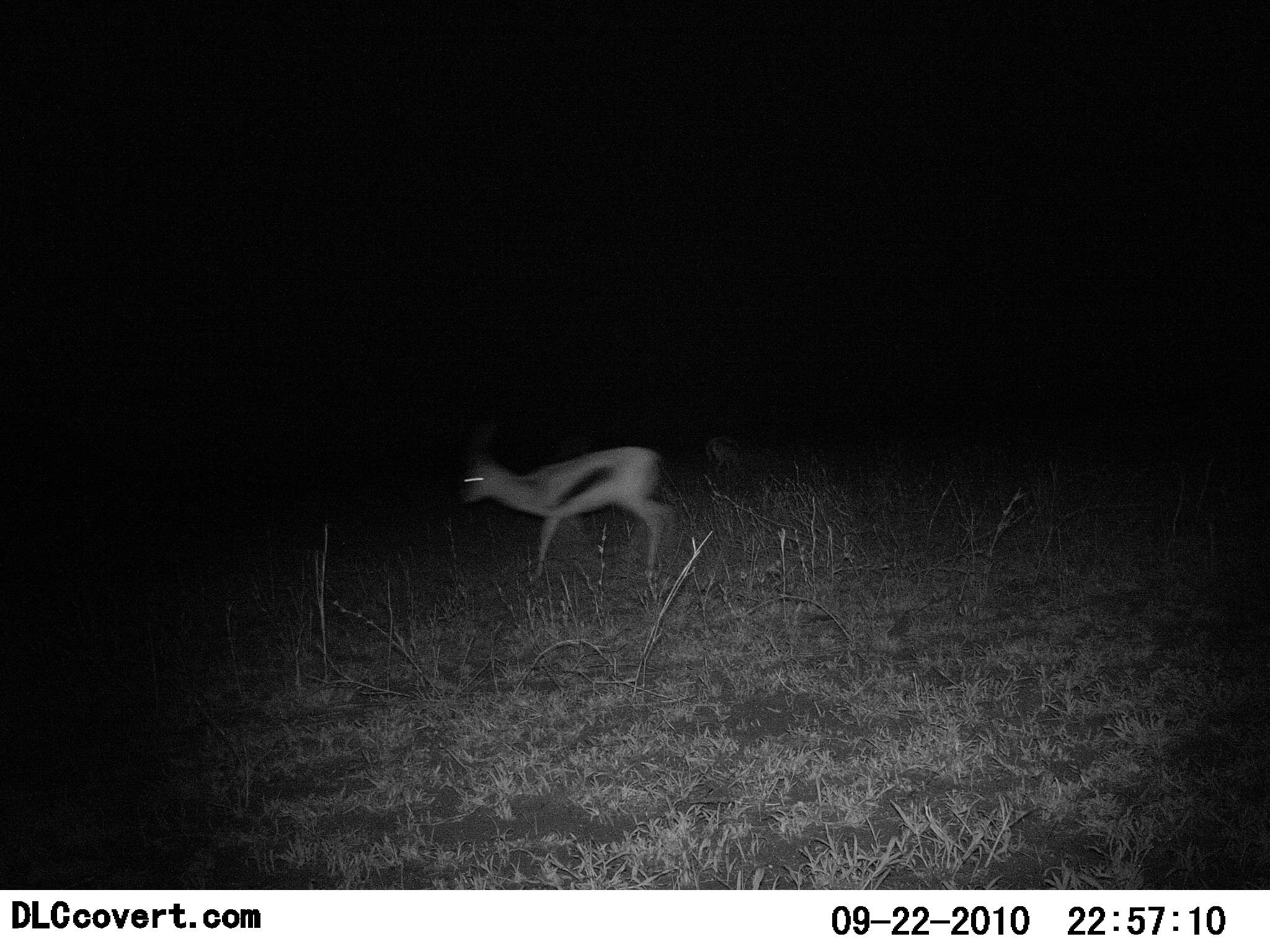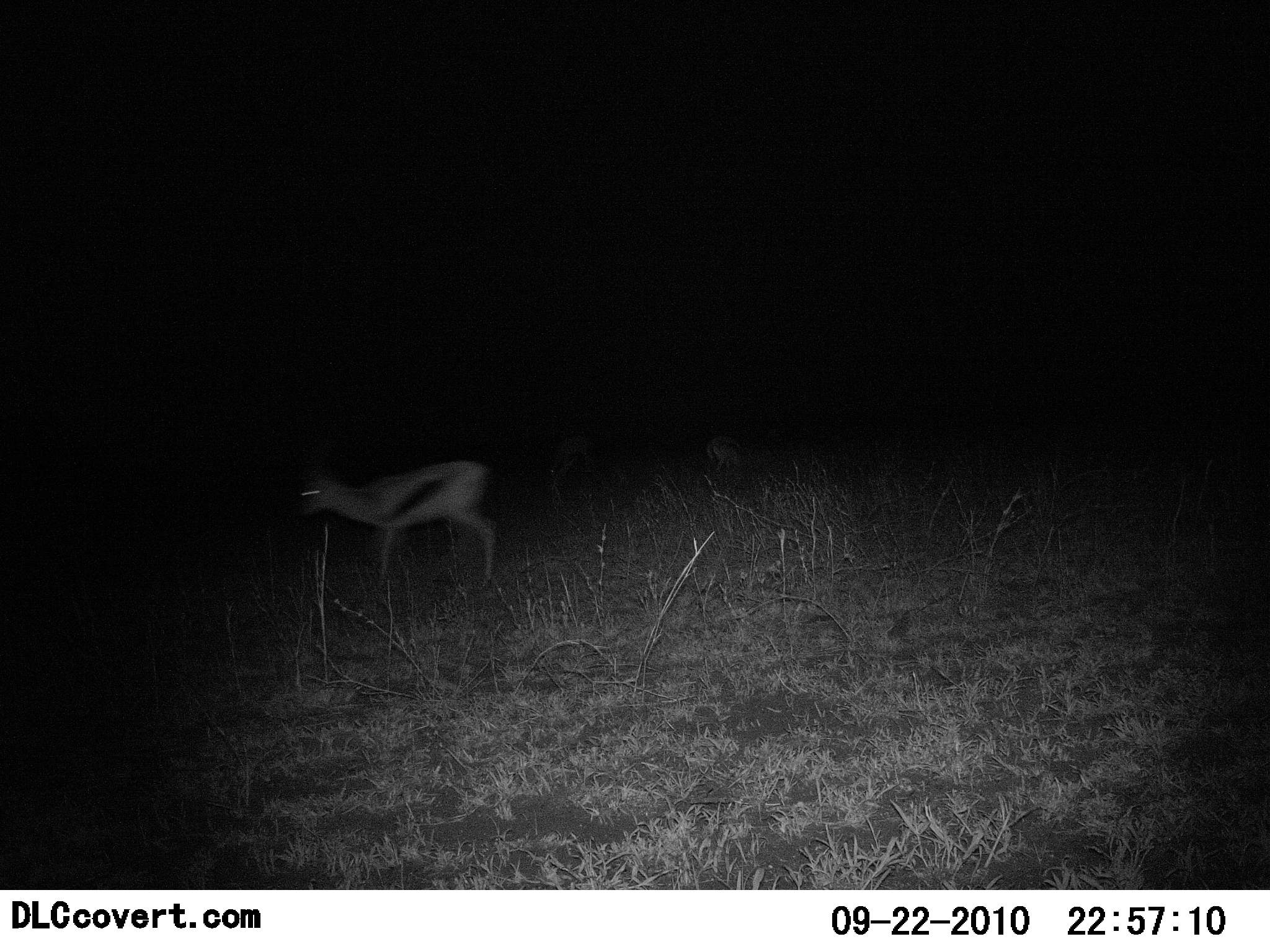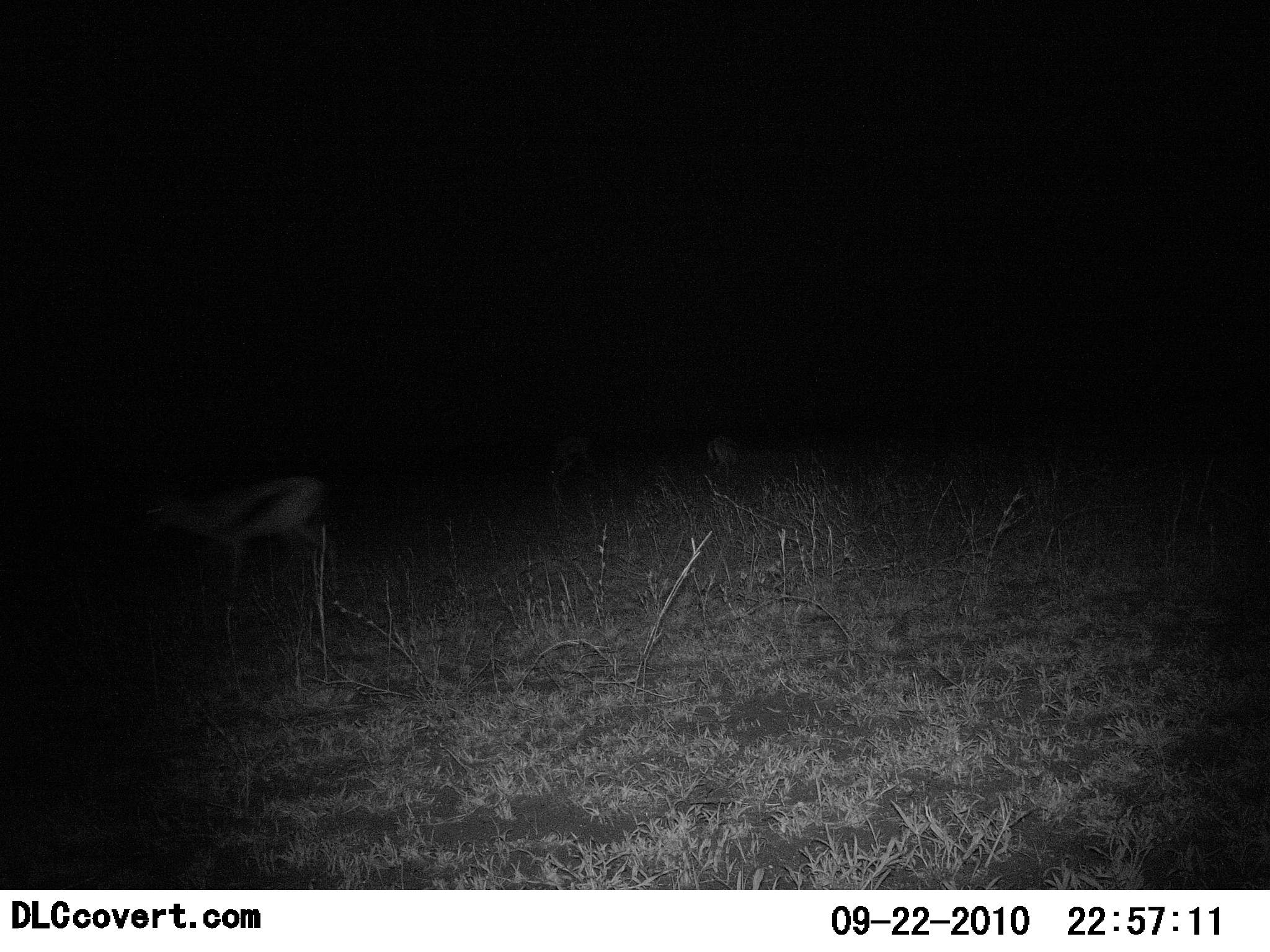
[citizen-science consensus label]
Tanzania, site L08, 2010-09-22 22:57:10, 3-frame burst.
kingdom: Animalia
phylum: Chordata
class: Mammalia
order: Artiodactyla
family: Bovidae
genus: Eudorcas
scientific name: Eudorcas thomsonii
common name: thomson's gazelle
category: gazellethomsons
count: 1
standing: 20%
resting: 0%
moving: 93%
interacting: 0%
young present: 0%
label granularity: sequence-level